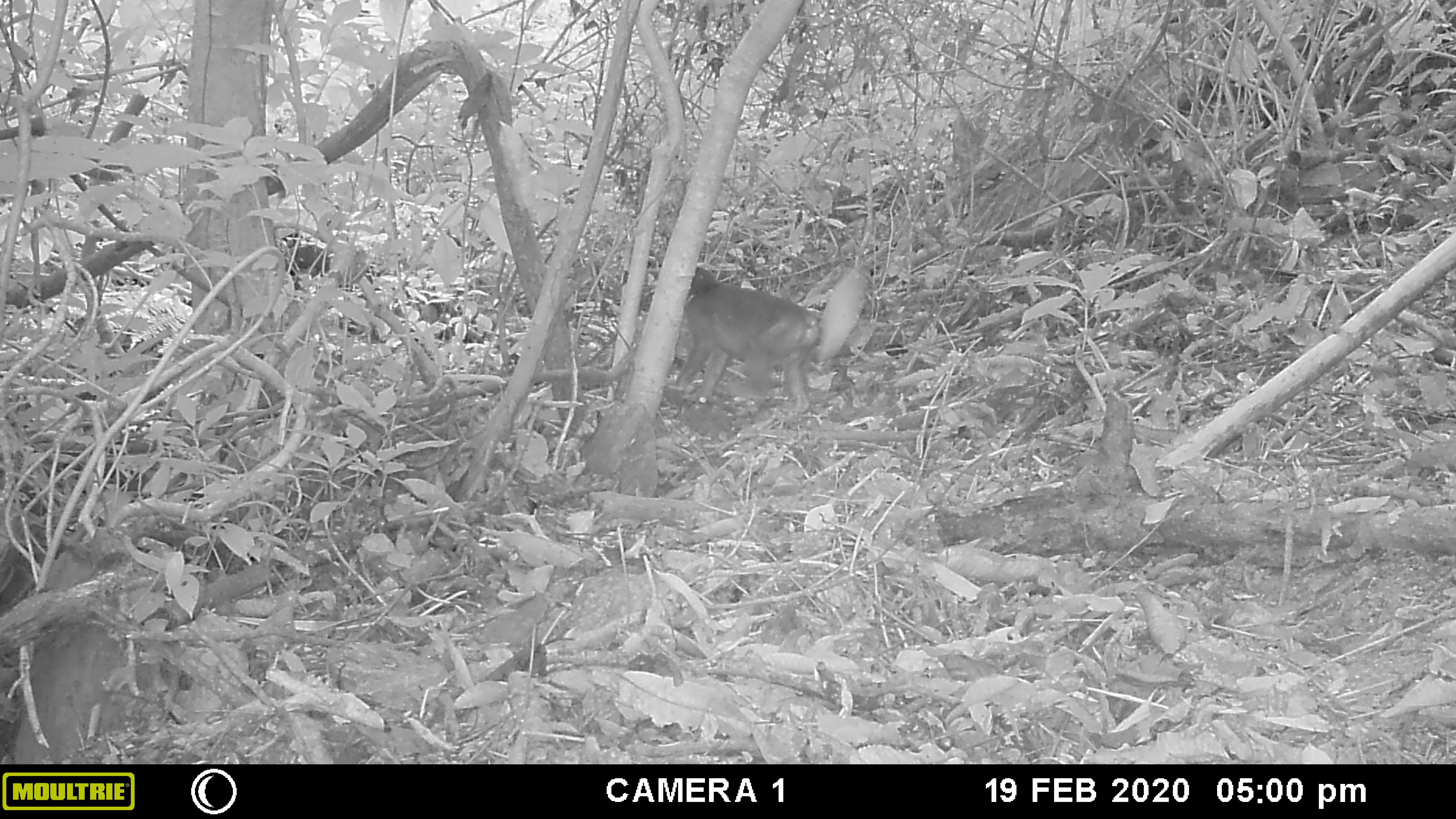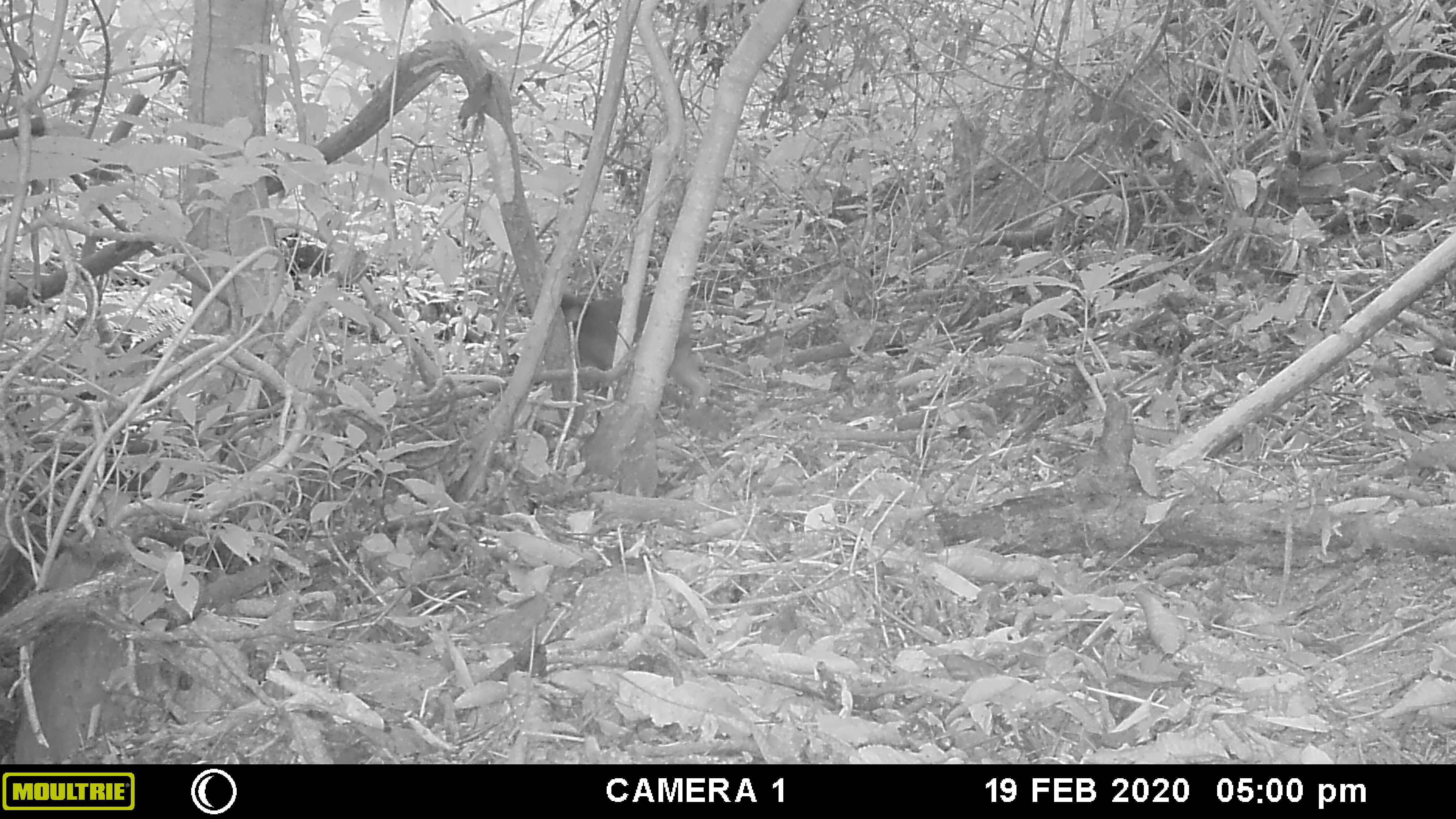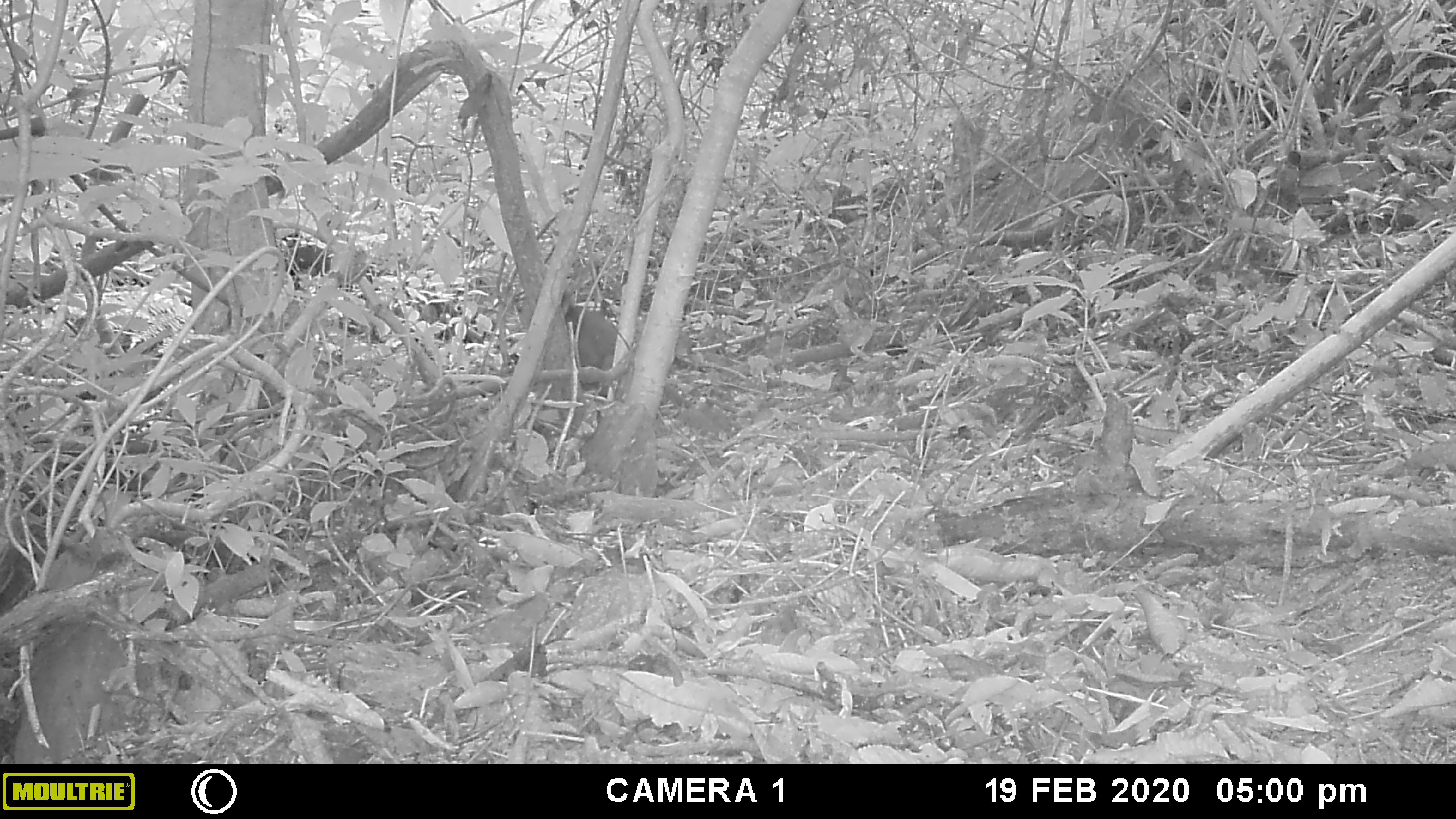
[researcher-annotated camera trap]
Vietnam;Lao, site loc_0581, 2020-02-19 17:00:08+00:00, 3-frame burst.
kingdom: Animalia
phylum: Chordata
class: Mammalia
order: Primates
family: Cercopithecidae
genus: Macaca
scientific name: Macaca arctoides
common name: stump-tailed macaque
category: stump tailed macaque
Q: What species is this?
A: Stump tailed macaque (stump-tailed macaque) (Macaca arctoides).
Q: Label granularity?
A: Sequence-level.